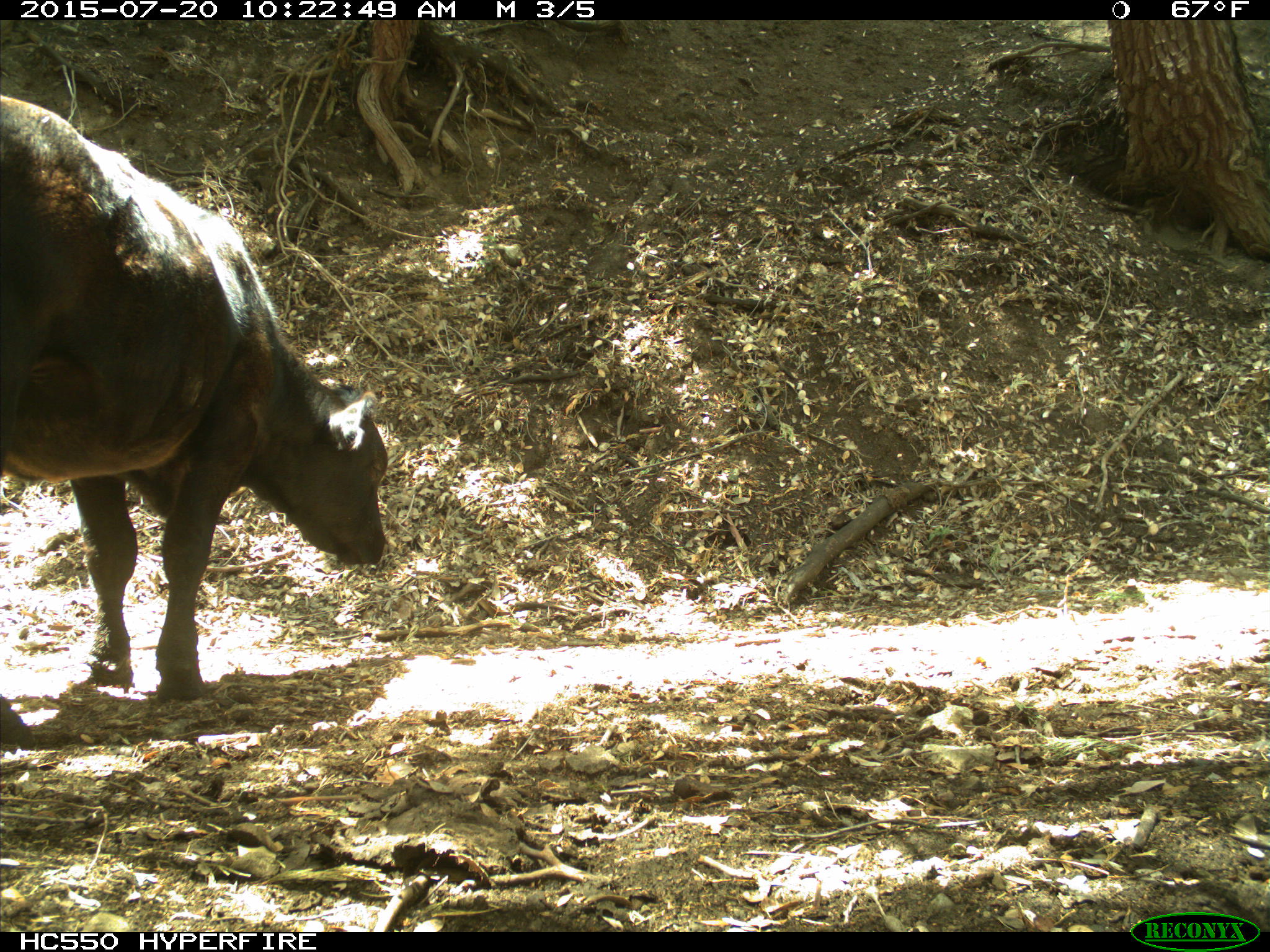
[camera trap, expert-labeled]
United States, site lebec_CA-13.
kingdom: Animalia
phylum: Chordata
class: Mammalia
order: Artiodactyla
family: Bovidae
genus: Bos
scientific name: Bos taurus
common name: domestic cow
Bos taurus (domestic cow).